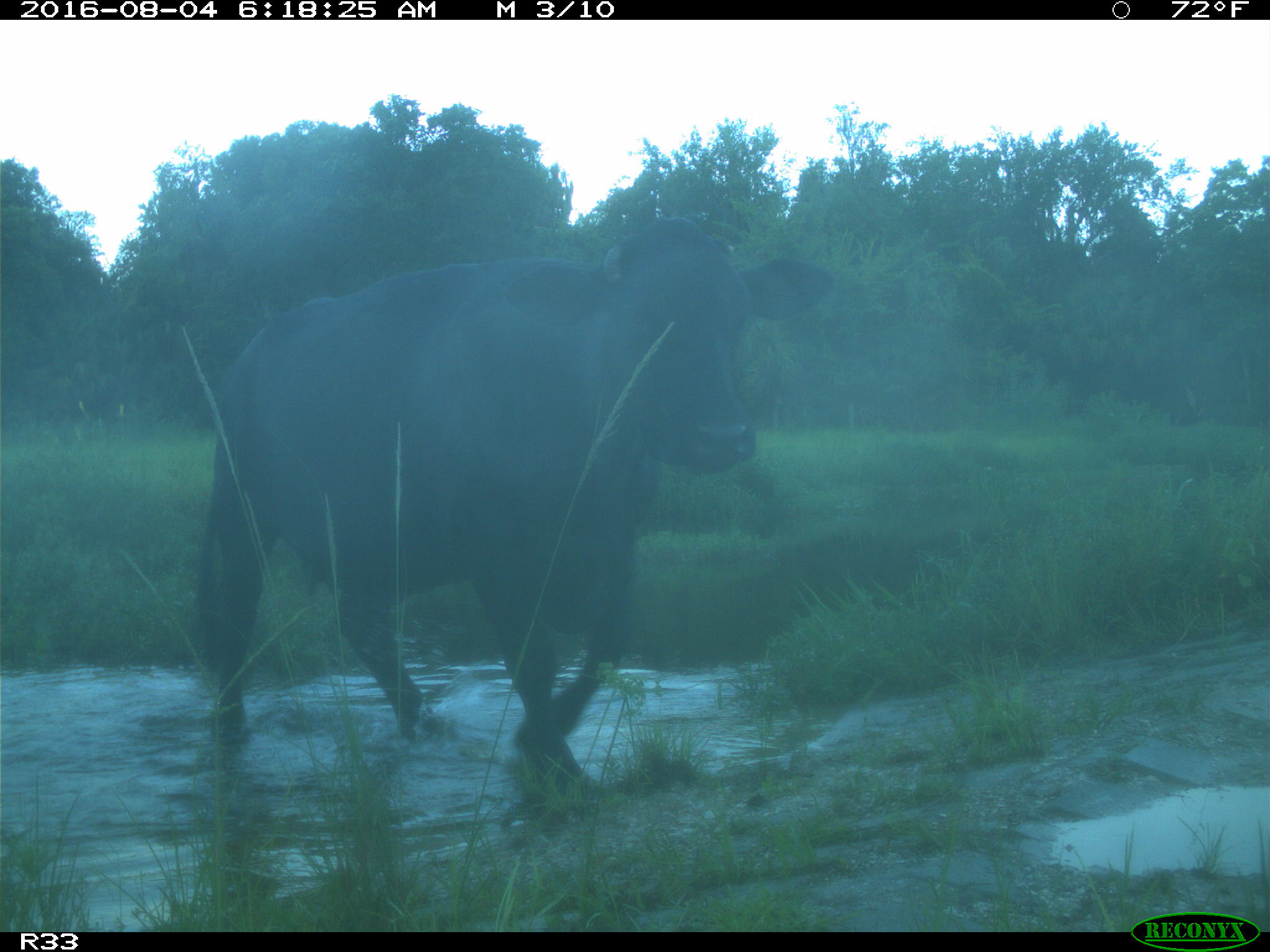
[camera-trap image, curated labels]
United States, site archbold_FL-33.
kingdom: Animalia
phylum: Chordata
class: Mammalia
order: Artiodactyla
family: Bovidae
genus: Bos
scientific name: Bos taurus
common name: domestic cow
Bos taurus (domestic cow).